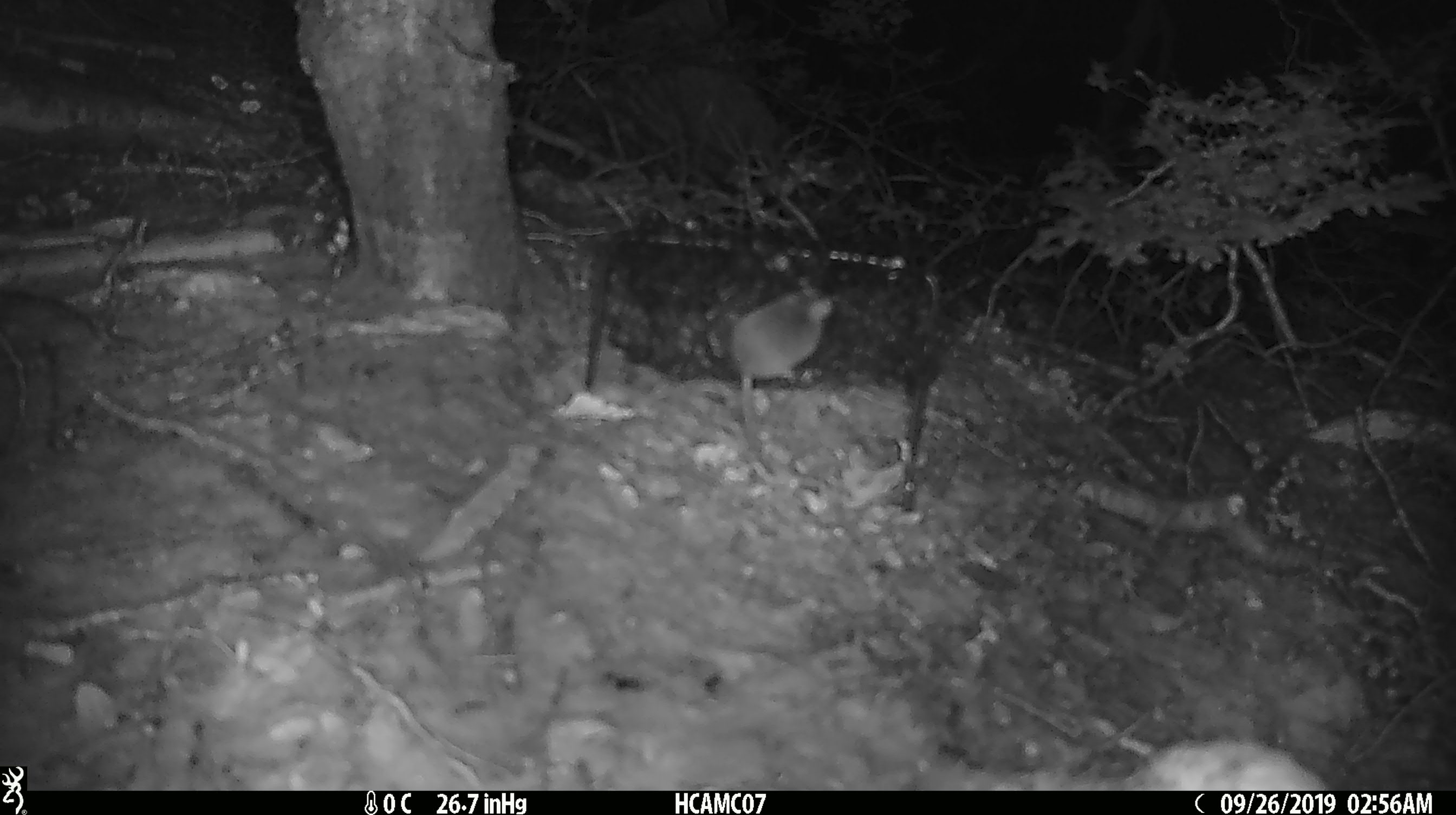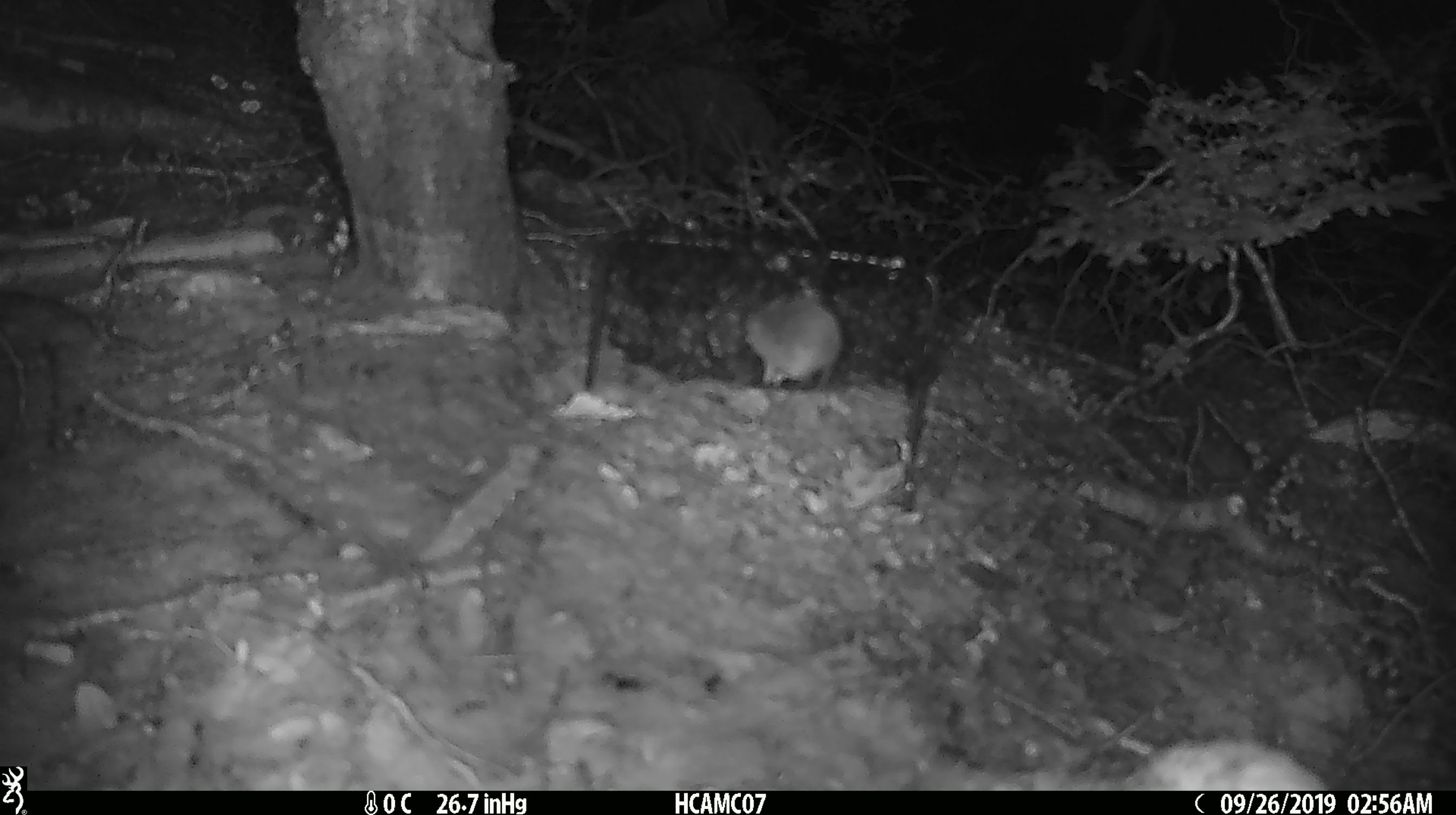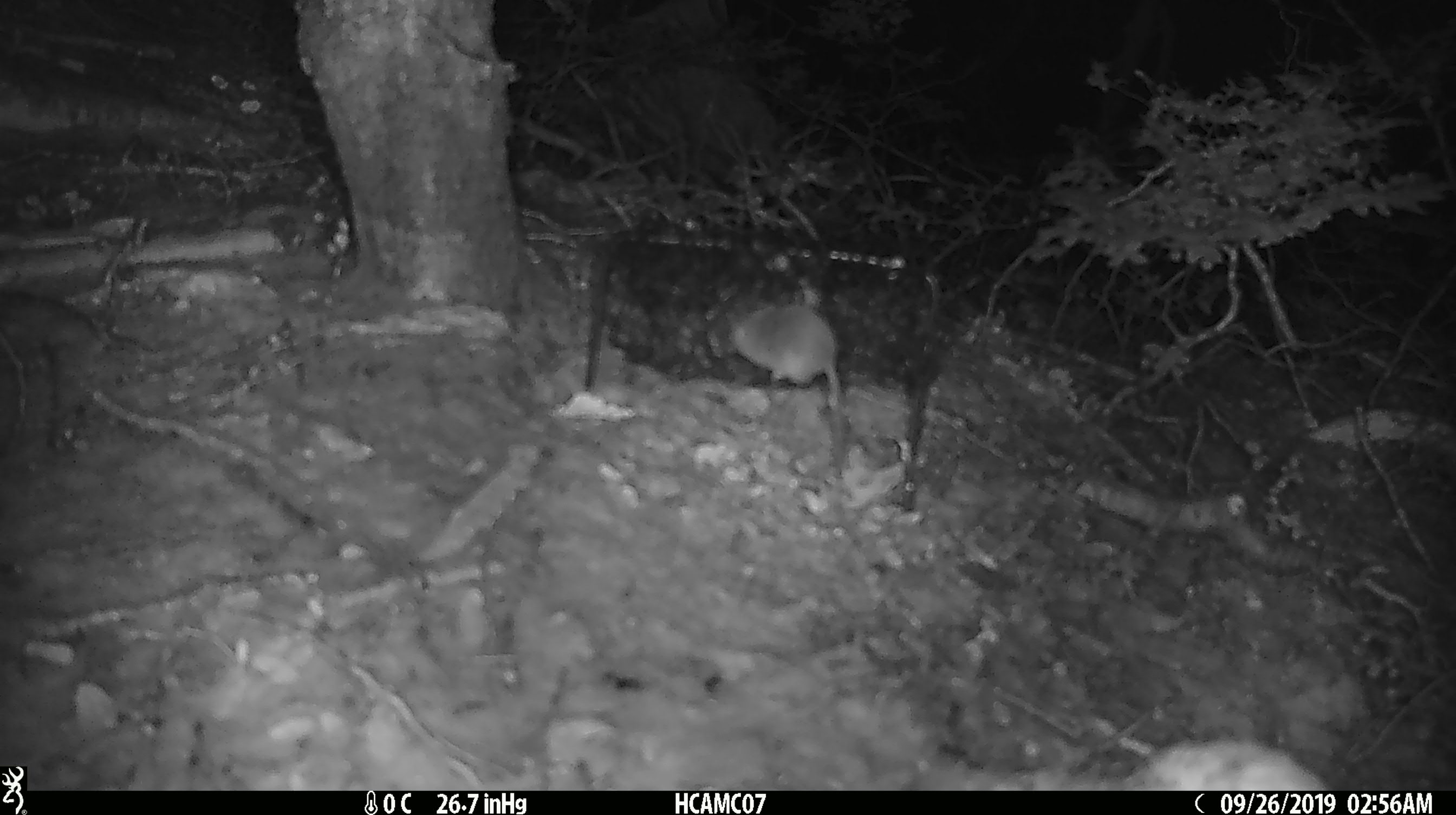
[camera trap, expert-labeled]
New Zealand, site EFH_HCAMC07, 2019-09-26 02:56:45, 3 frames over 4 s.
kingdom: Animalia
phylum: Chordata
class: Mammalia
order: Rodentia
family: Muridae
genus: Mus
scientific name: Mus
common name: mouse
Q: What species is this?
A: Mouse (Mus).